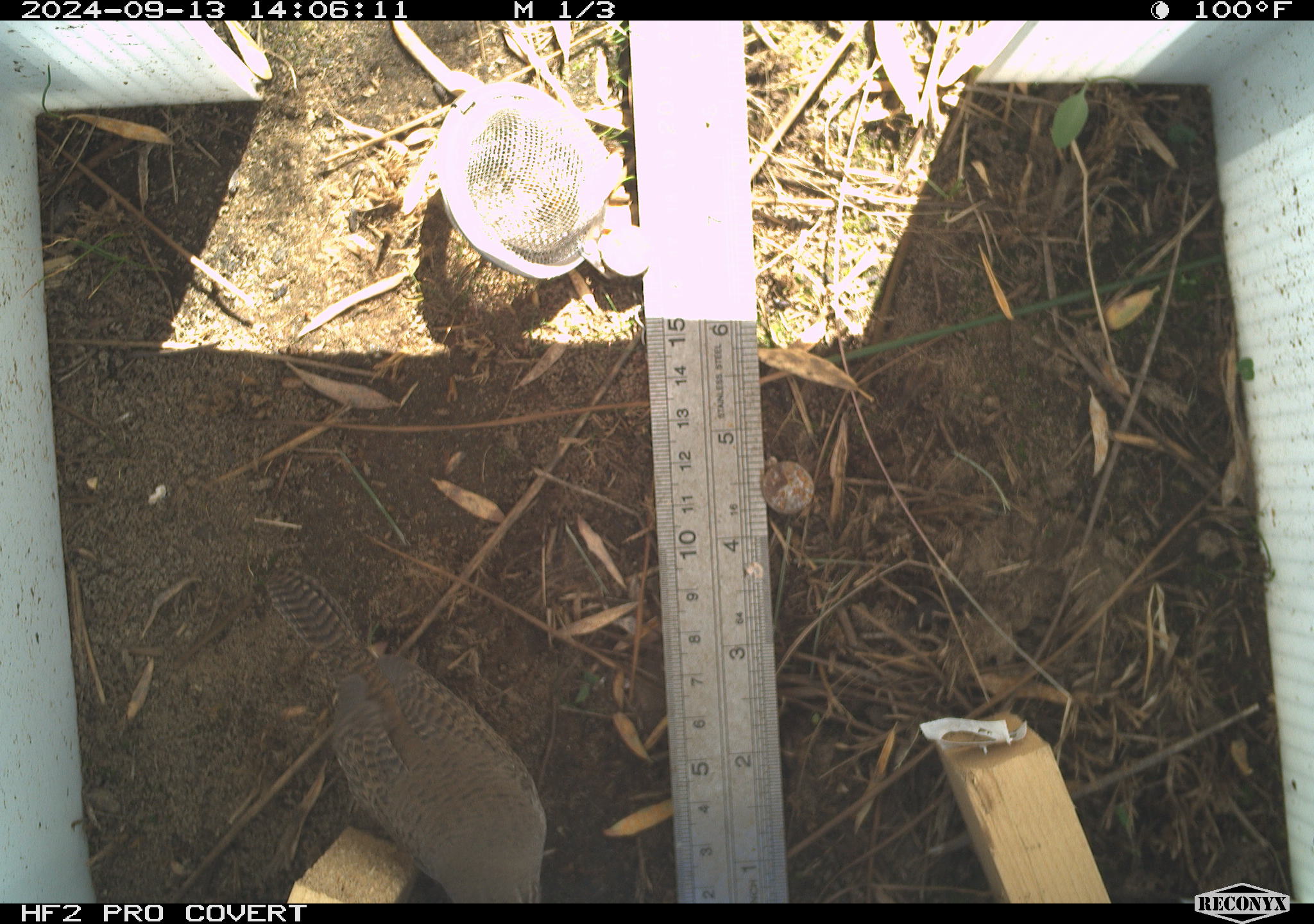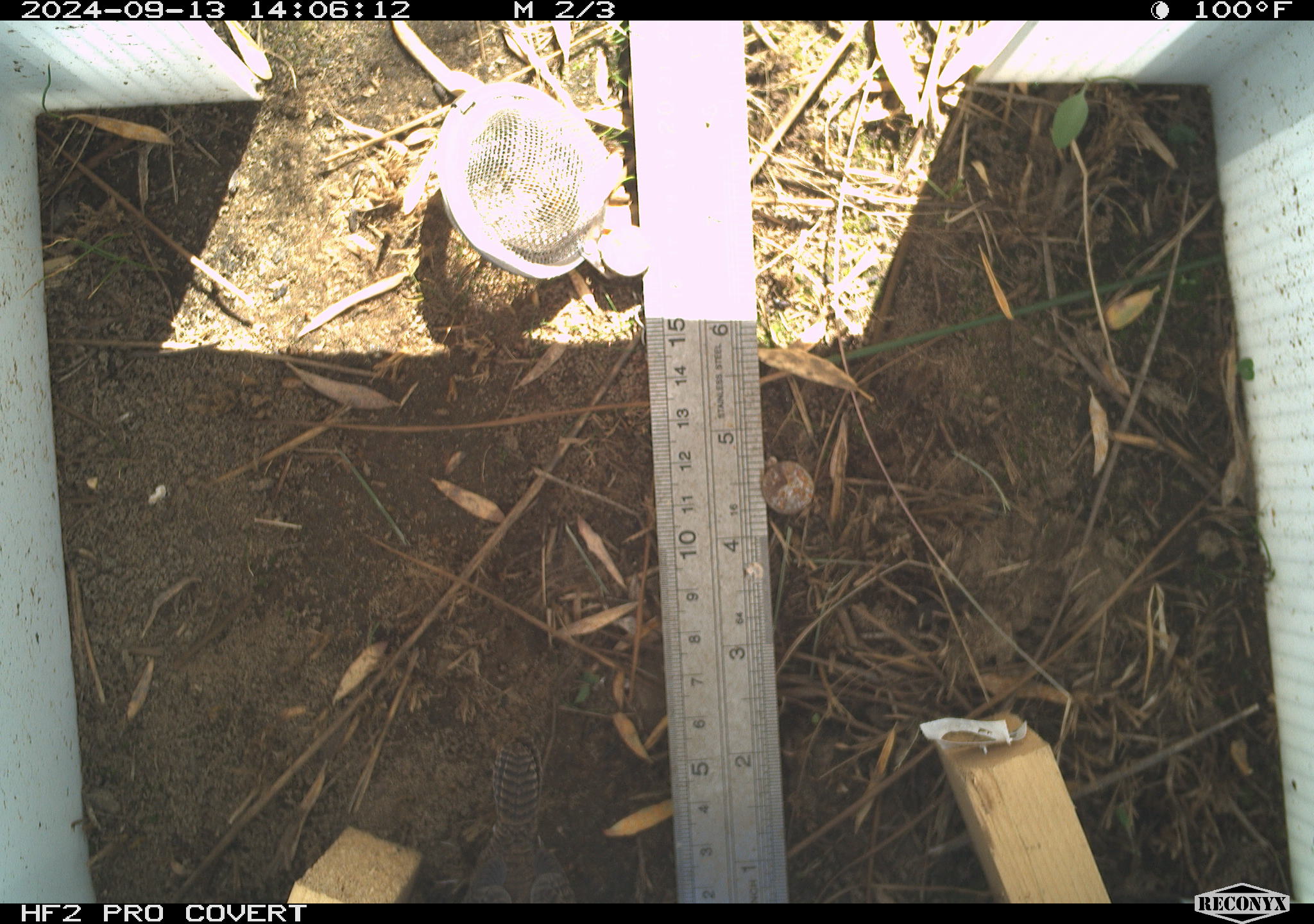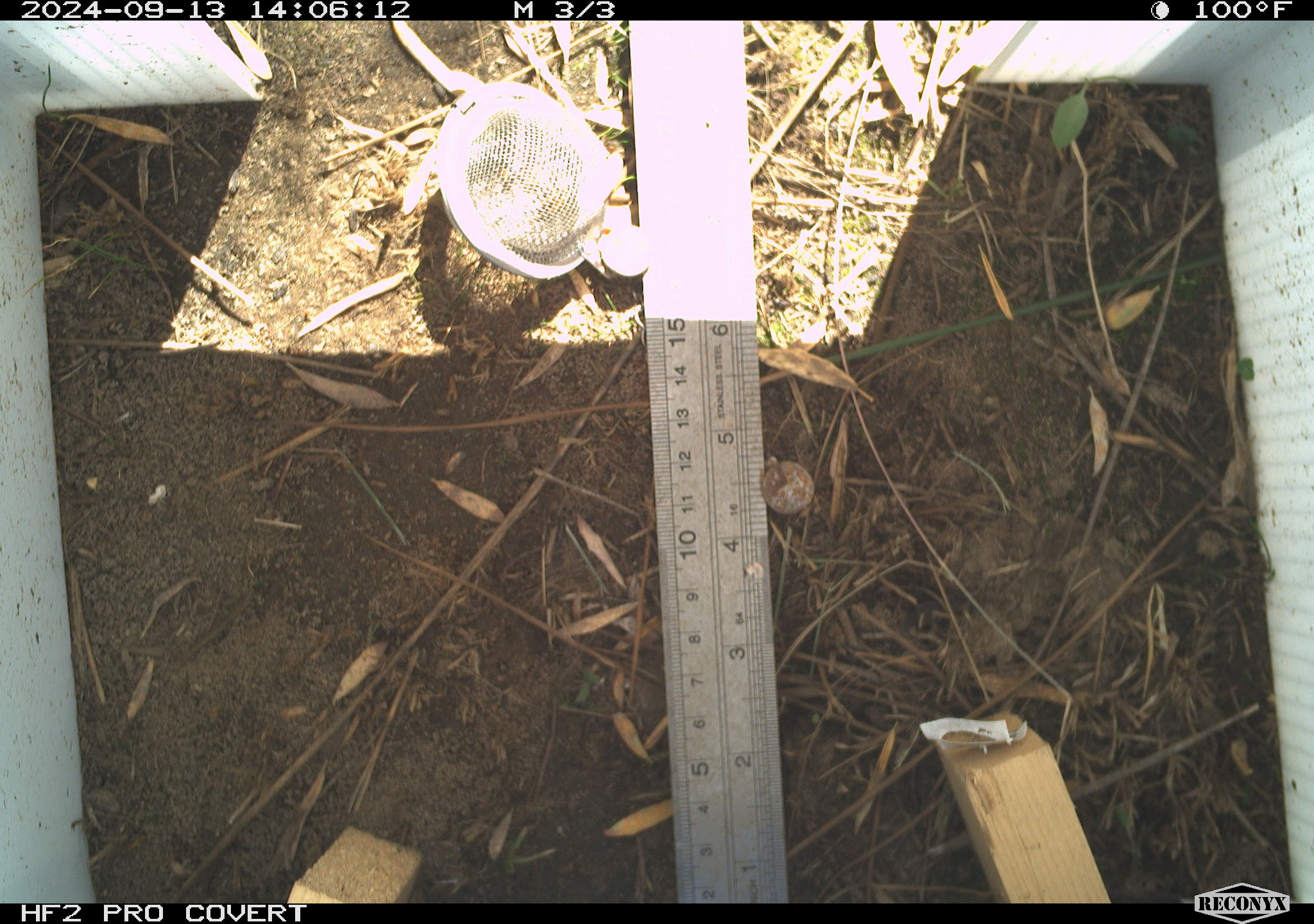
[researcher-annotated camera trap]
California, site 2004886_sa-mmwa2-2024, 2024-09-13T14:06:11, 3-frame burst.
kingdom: Animalia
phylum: Chordata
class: Aves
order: Passeriformes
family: Troglodytidae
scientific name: Troglodytidae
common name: wren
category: troglodytidae family